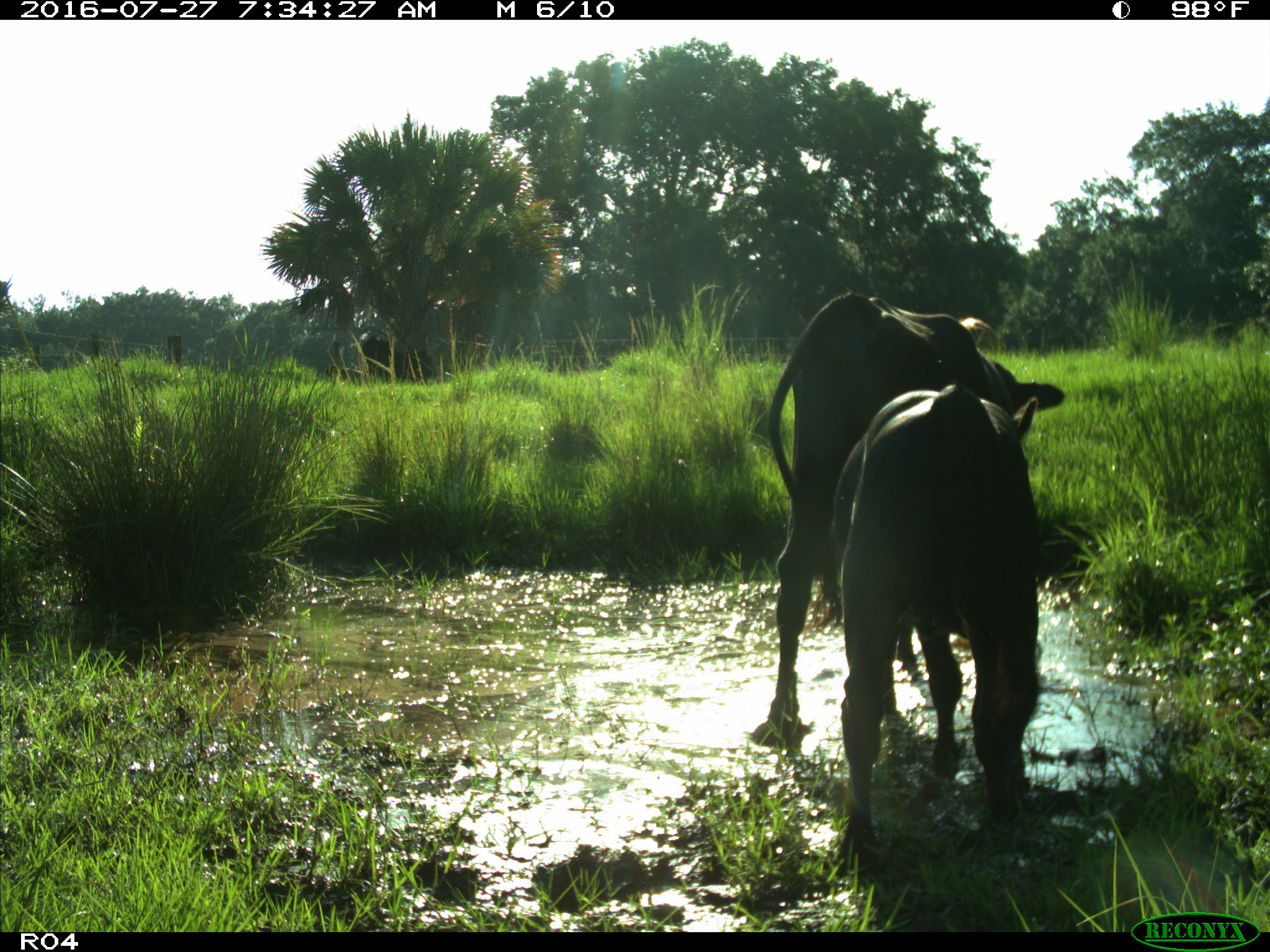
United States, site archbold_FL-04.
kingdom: Animalia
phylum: Chordata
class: Mammalia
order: Artiodactyla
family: Bovidae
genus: Bos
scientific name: Bos taurus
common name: domestic cow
Bos taurus (domestic cow).